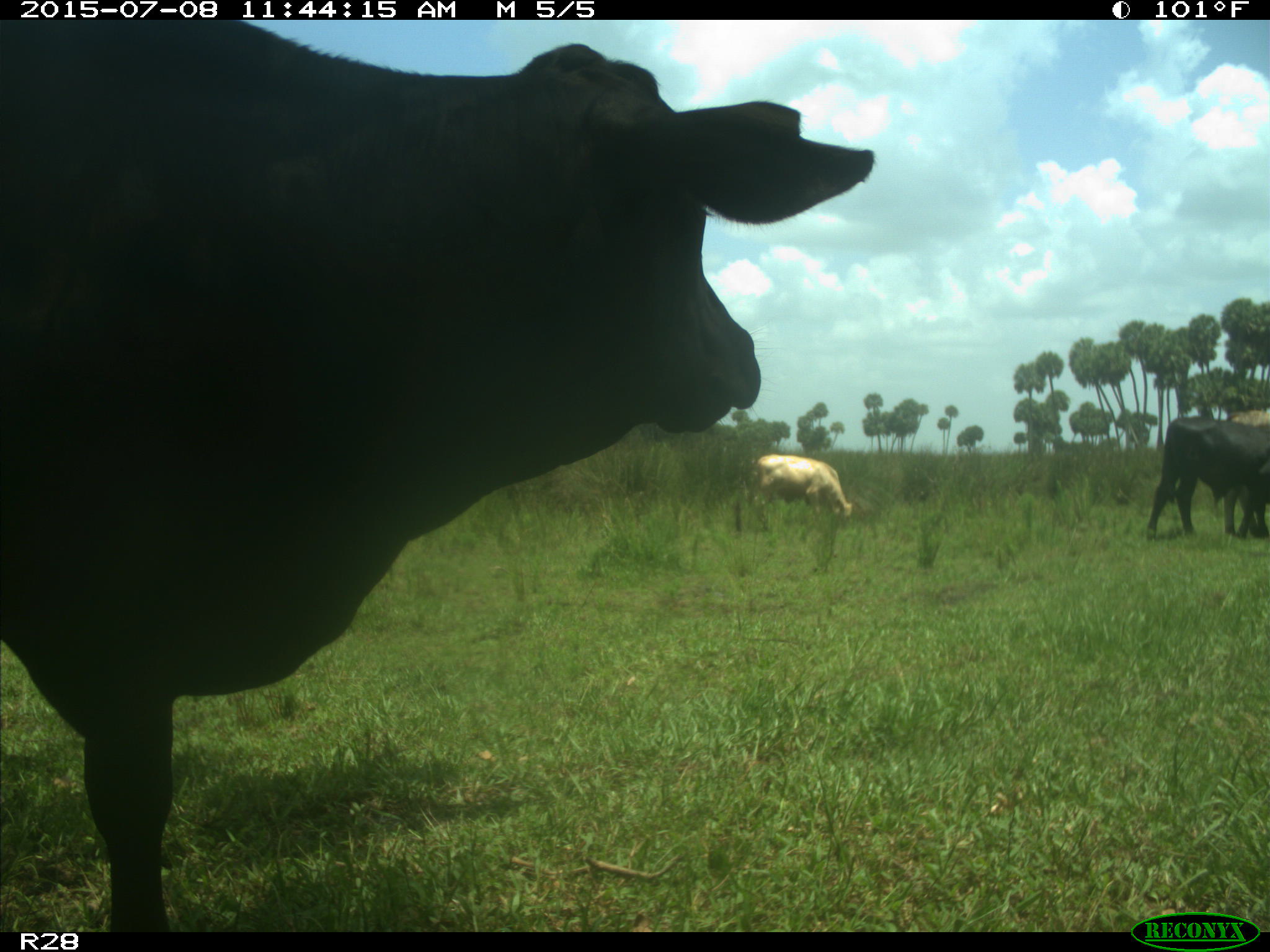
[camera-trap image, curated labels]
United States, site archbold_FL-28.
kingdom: Animalia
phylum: Chordata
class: Mammalia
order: Artiodactyla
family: Bovidae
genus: Bos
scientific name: Bos taurus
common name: domestic cow